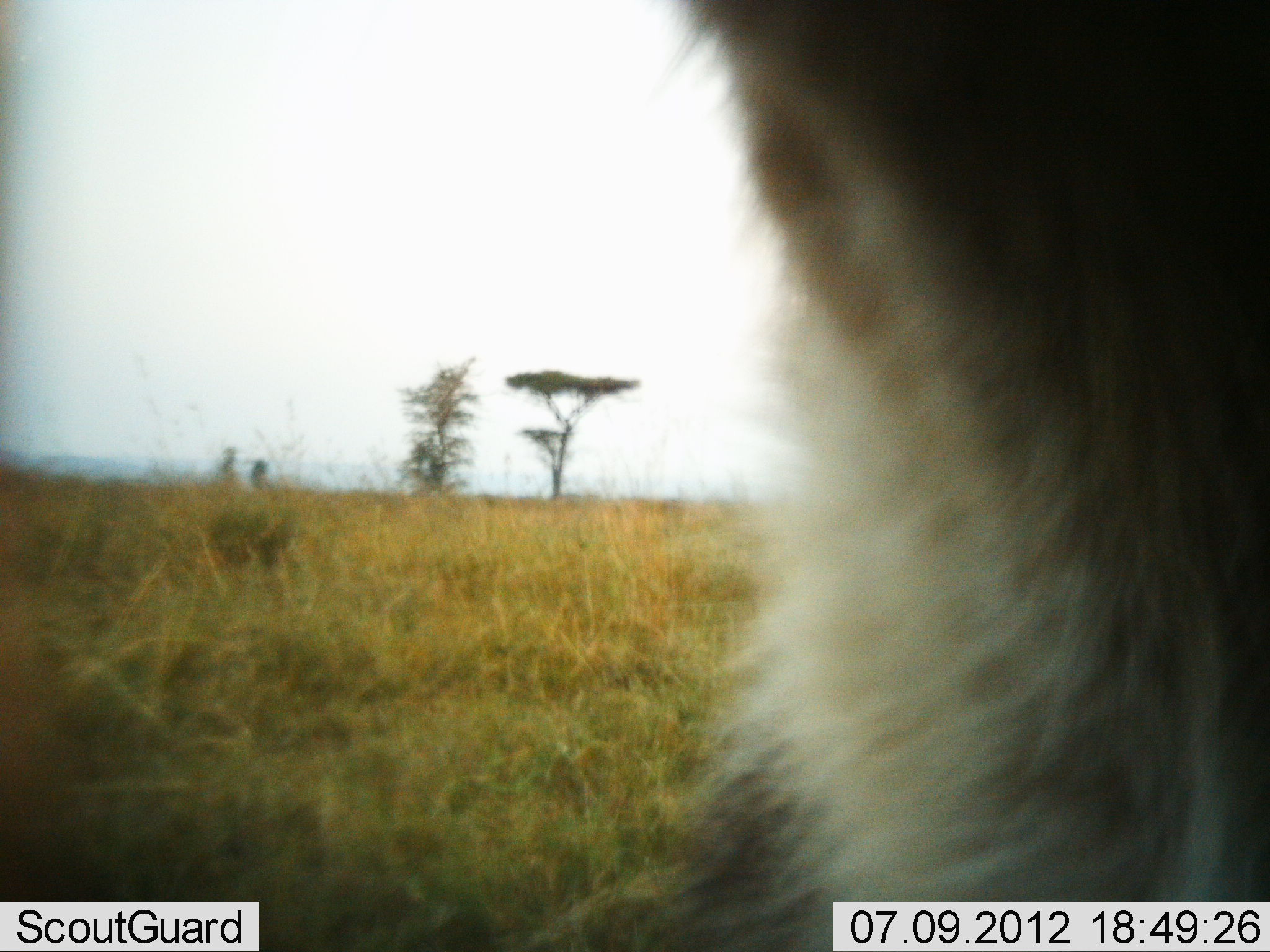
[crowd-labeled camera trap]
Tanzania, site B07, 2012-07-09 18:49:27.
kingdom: Animalia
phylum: Chordata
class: Mammalia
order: Artiodactyla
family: Bovidae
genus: Connochaetes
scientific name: Connochaetes taurinus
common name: blue wildebeest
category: wildebeest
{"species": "wildebeest (blue wildebeest) (Connochaetes taurinus)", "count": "1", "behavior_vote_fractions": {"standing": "100%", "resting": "0%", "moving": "0%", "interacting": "0%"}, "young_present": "0%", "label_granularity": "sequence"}